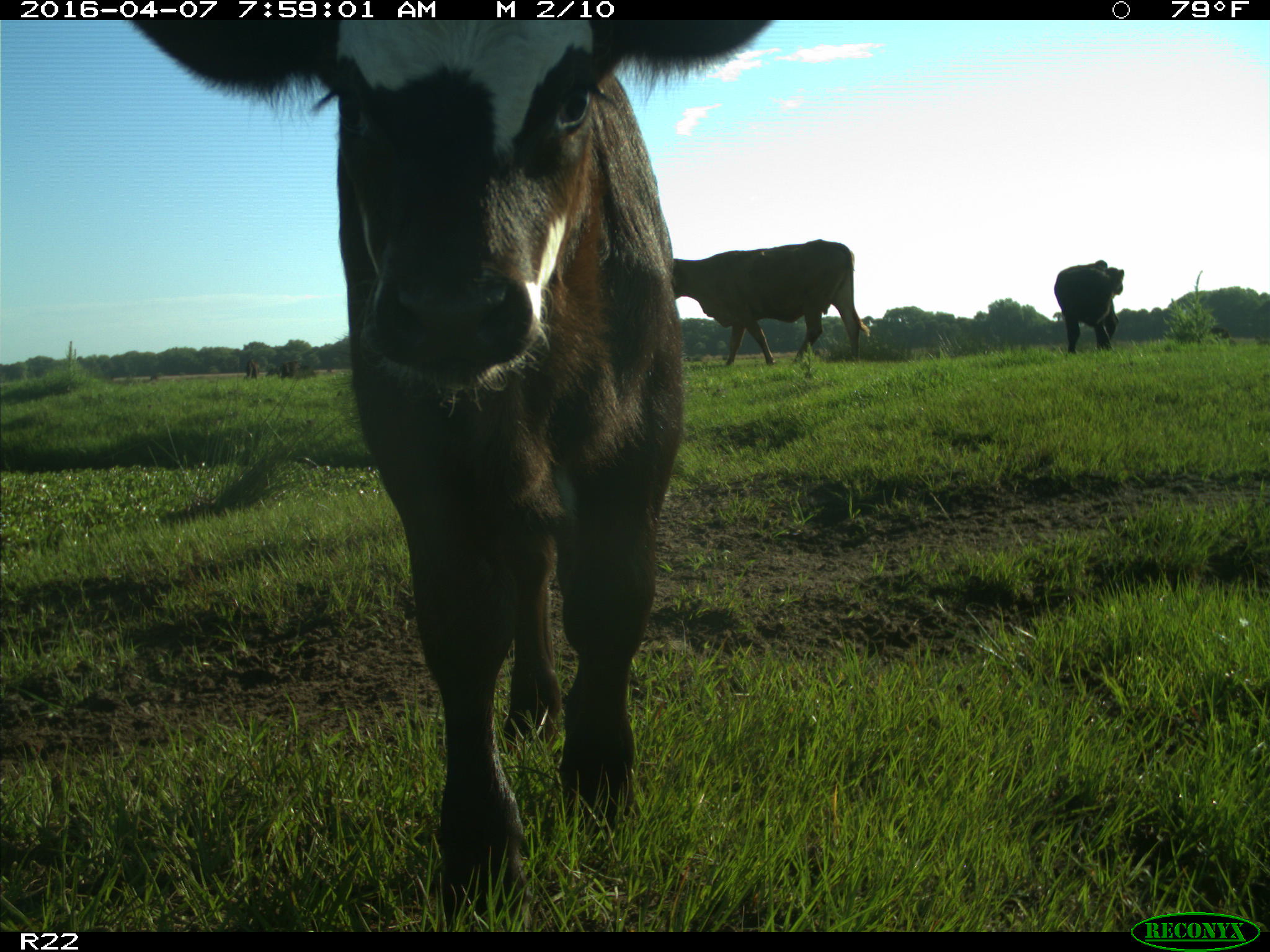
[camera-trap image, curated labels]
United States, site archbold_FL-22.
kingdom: Animalia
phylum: Chordata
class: Mammalia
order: Artiodactyla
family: Bovidae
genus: Bos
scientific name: Bos taurus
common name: domestic cow